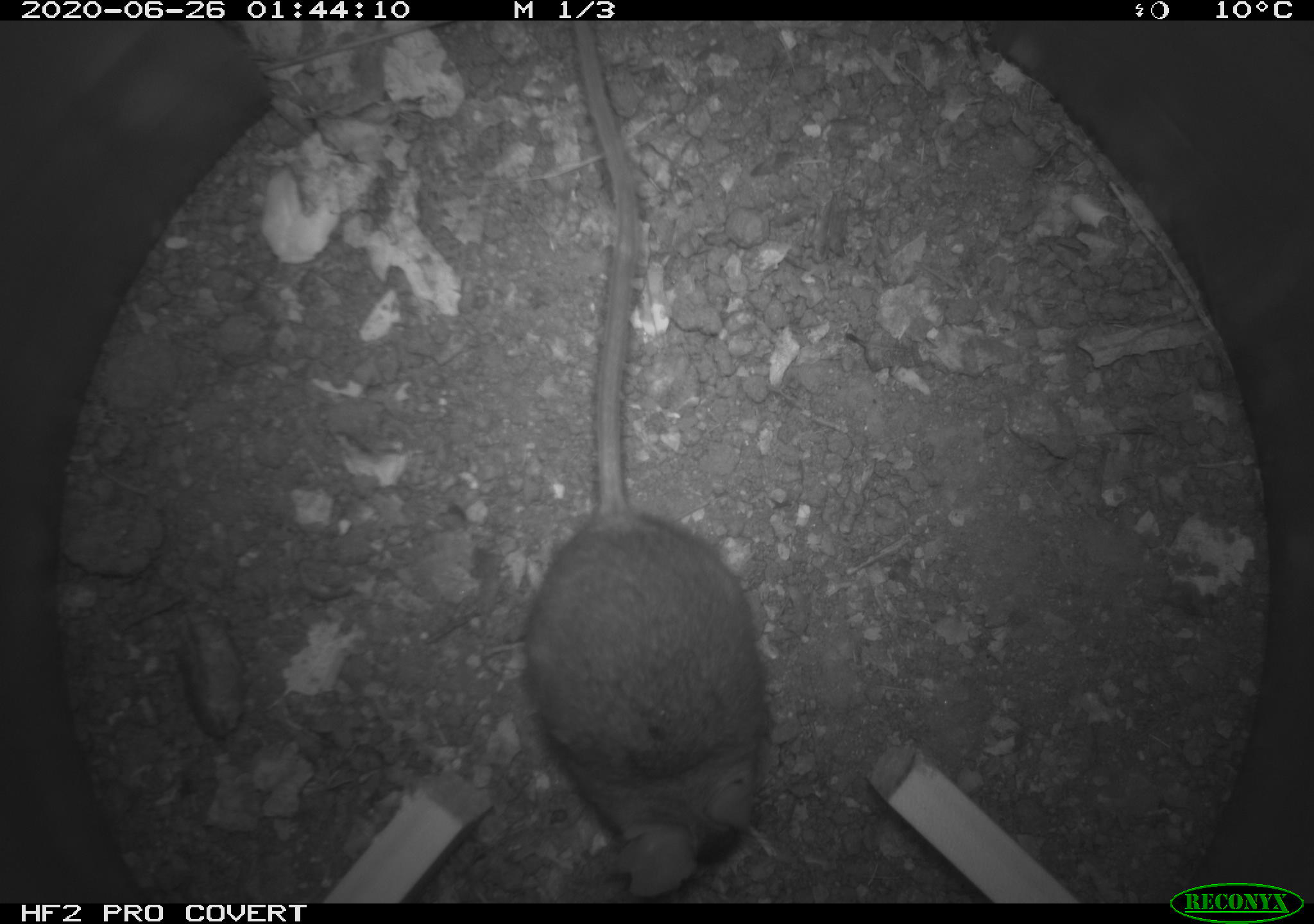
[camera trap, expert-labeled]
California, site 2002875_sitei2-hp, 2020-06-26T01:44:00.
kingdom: Animalia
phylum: Chordata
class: Mammalia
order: Rodentia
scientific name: Rodentia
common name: rodent